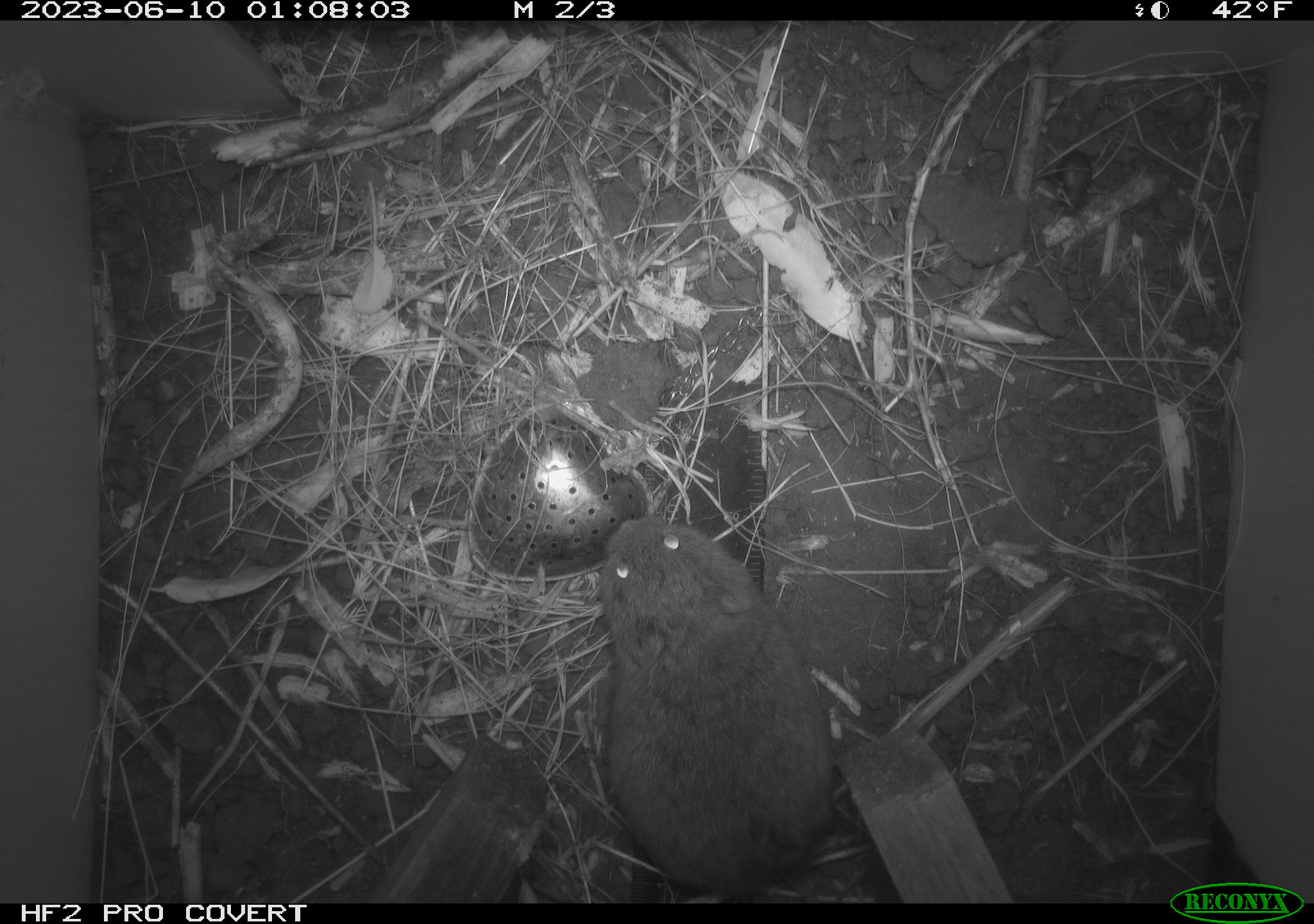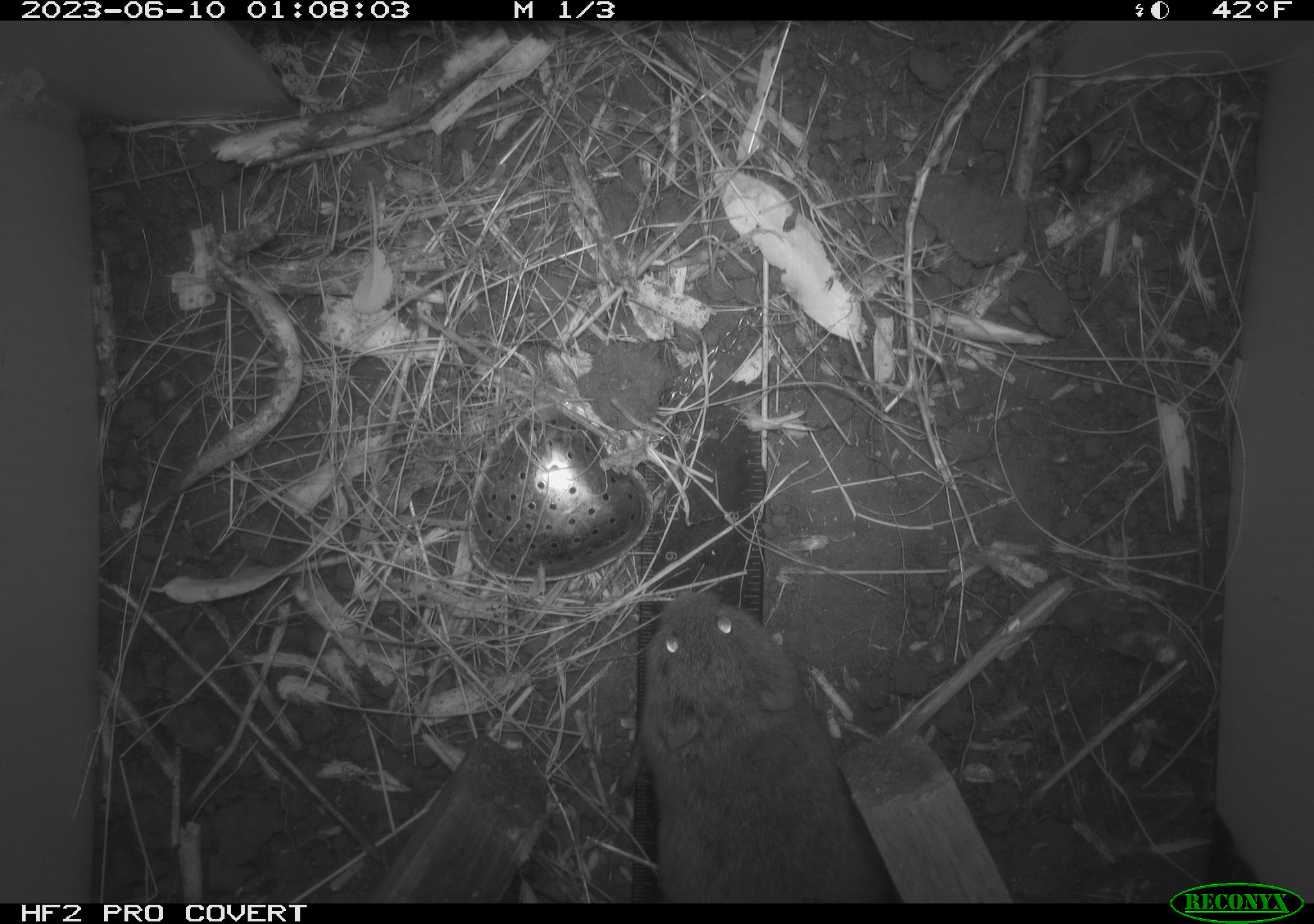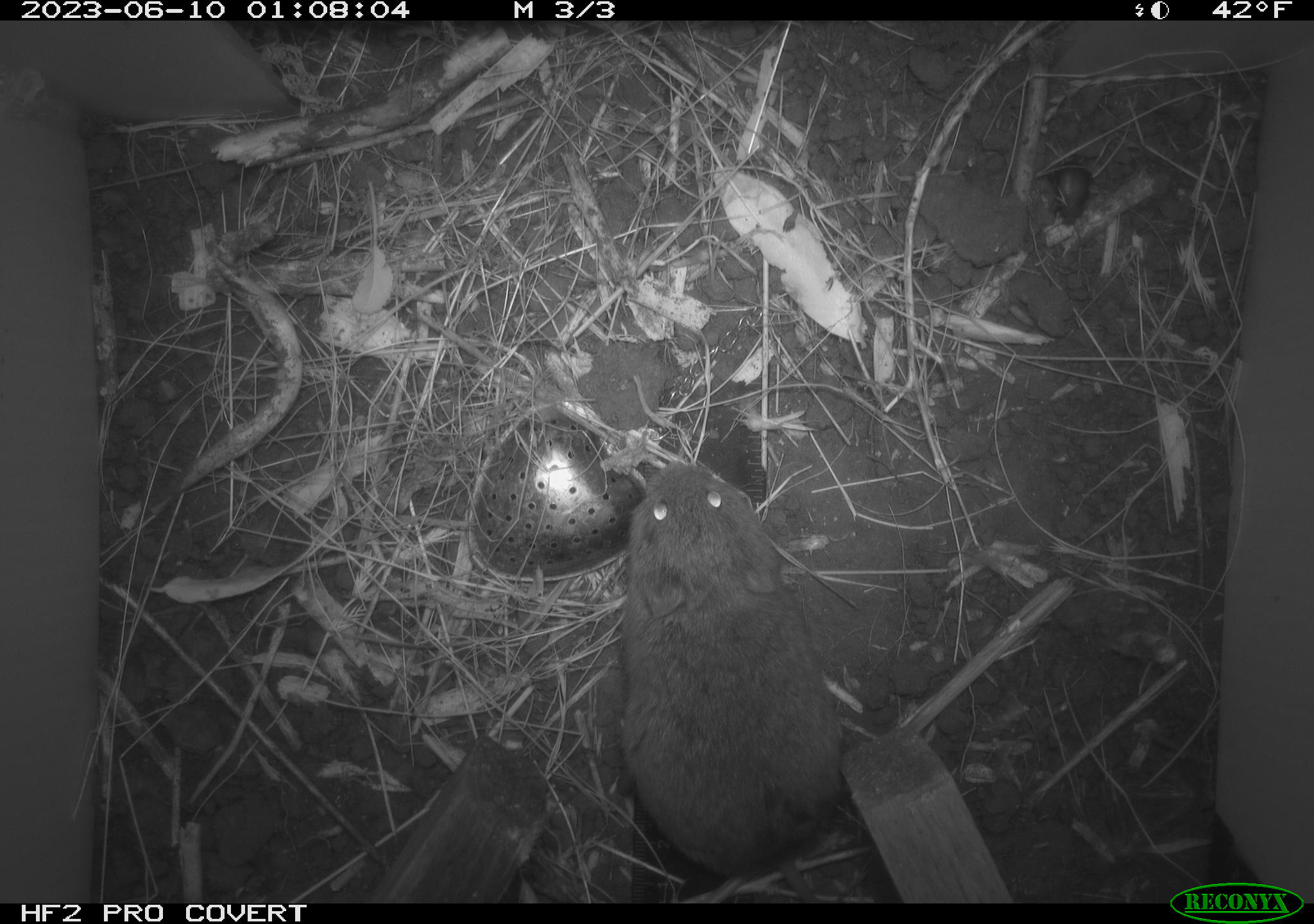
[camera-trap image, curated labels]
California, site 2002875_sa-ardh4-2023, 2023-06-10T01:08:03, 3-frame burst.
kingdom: Animalia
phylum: Chordata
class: Mammalia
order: Rodentia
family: Cricetidae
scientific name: Arvicolinae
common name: voles, lemmings, and muskrats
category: arvicolinae subfamily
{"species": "arvicolinae subfamily (voles, lemmings, and muskrats) (Arvicolinae)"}